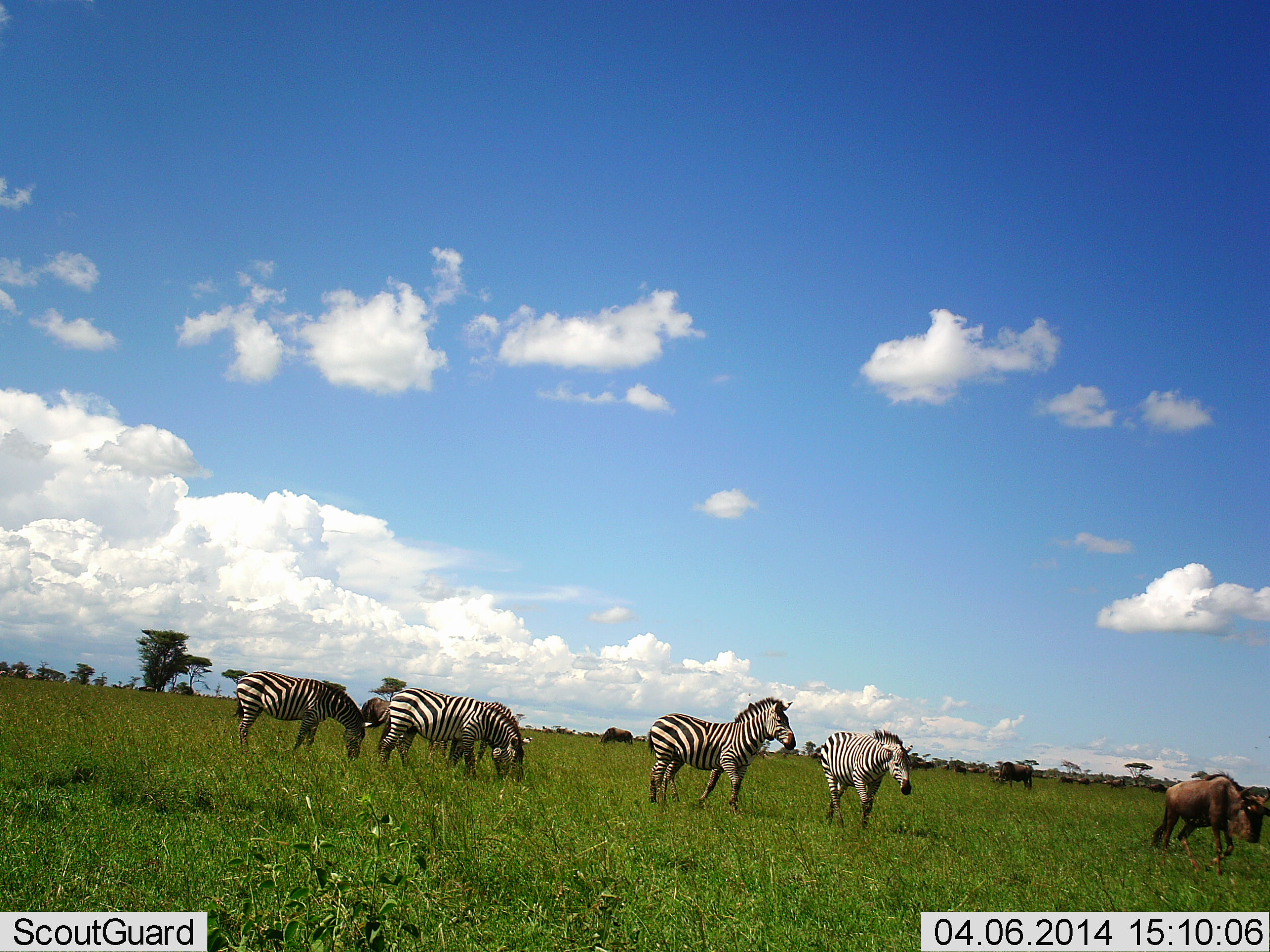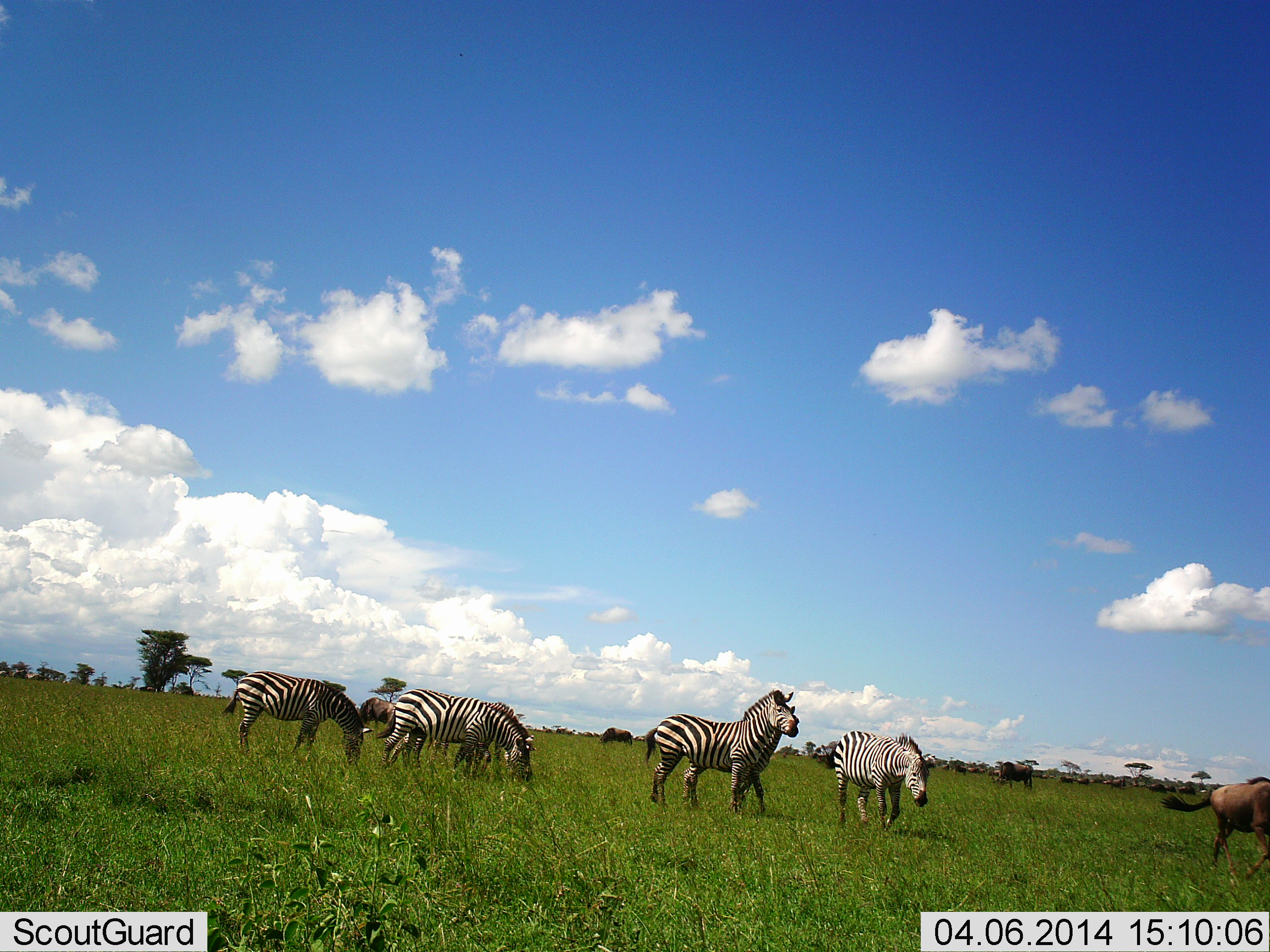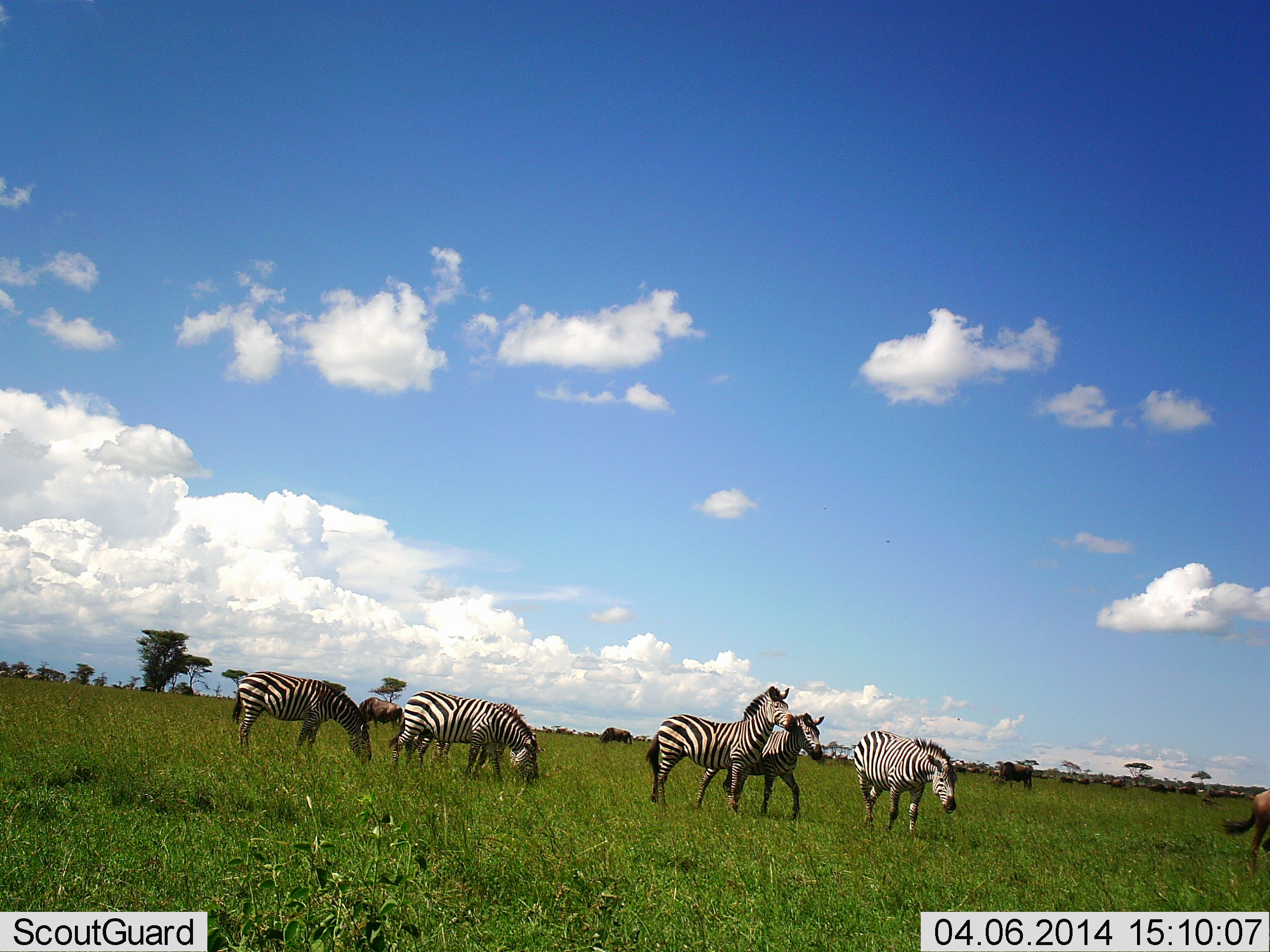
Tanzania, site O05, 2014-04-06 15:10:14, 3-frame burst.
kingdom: Animalia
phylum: Chordata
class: Mammalia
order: Artiodactyla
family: Bovidae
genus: Connochaetes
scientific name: Connochaetes taurinus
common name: blue wildebeest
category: wildebeest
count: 4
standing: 45%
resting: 0%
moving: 73%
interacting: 9%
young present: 0%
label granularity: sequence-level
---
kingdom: Animalia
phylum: Chordata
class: Mammalia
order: Perissodactyla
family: Equidae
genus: Equus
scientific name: Equus quagga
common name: plains zebra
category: zebra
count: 6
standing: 46%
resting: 8%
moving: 54%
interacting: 15%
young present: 0%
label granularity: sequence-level